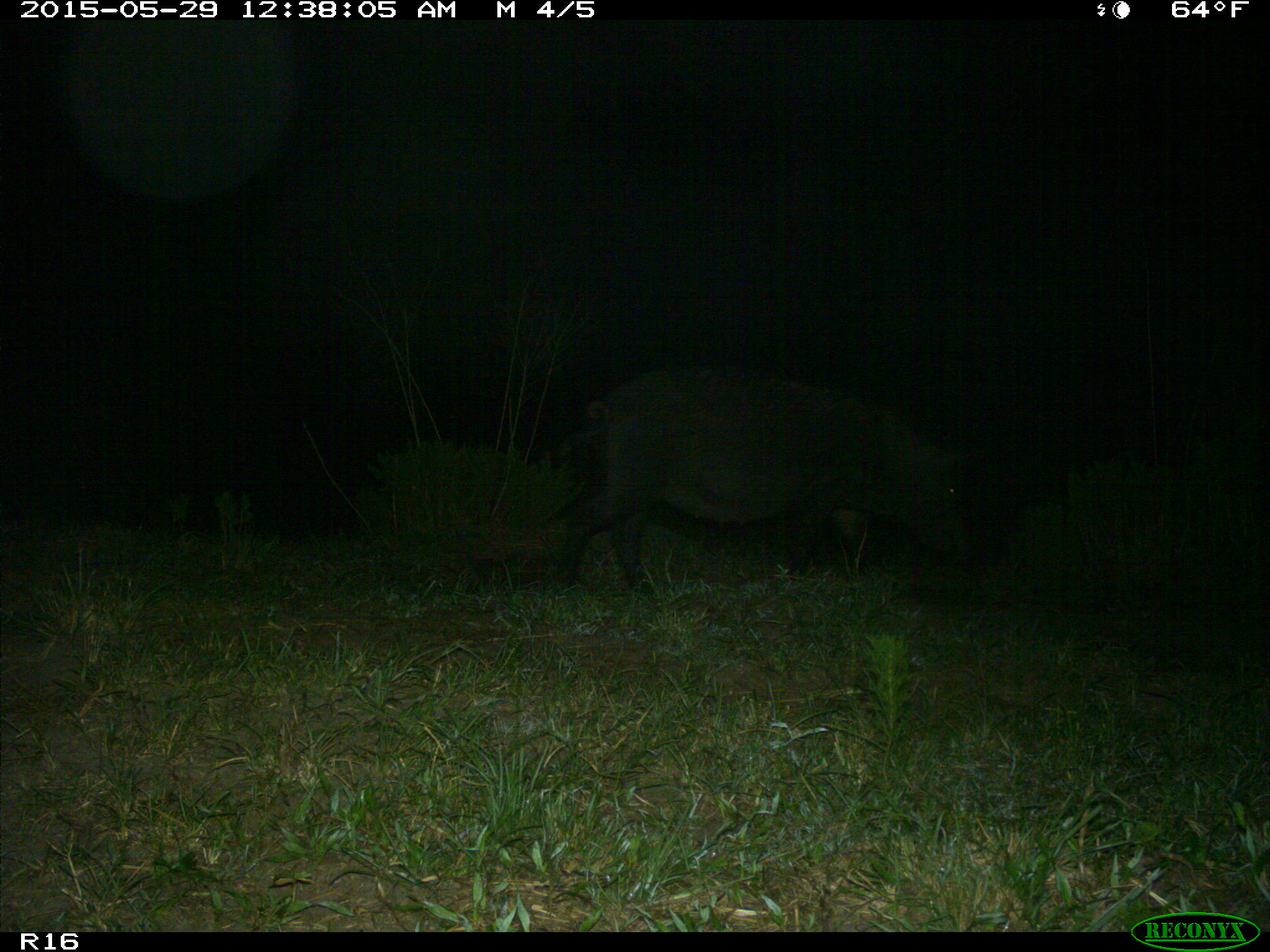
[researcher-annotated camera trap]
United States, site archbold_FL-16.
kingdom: Animalia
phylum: Chordata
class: Mammalia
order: Artiodactyla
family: Suidae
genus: Sus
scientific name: Sus scrofa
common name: wild boar